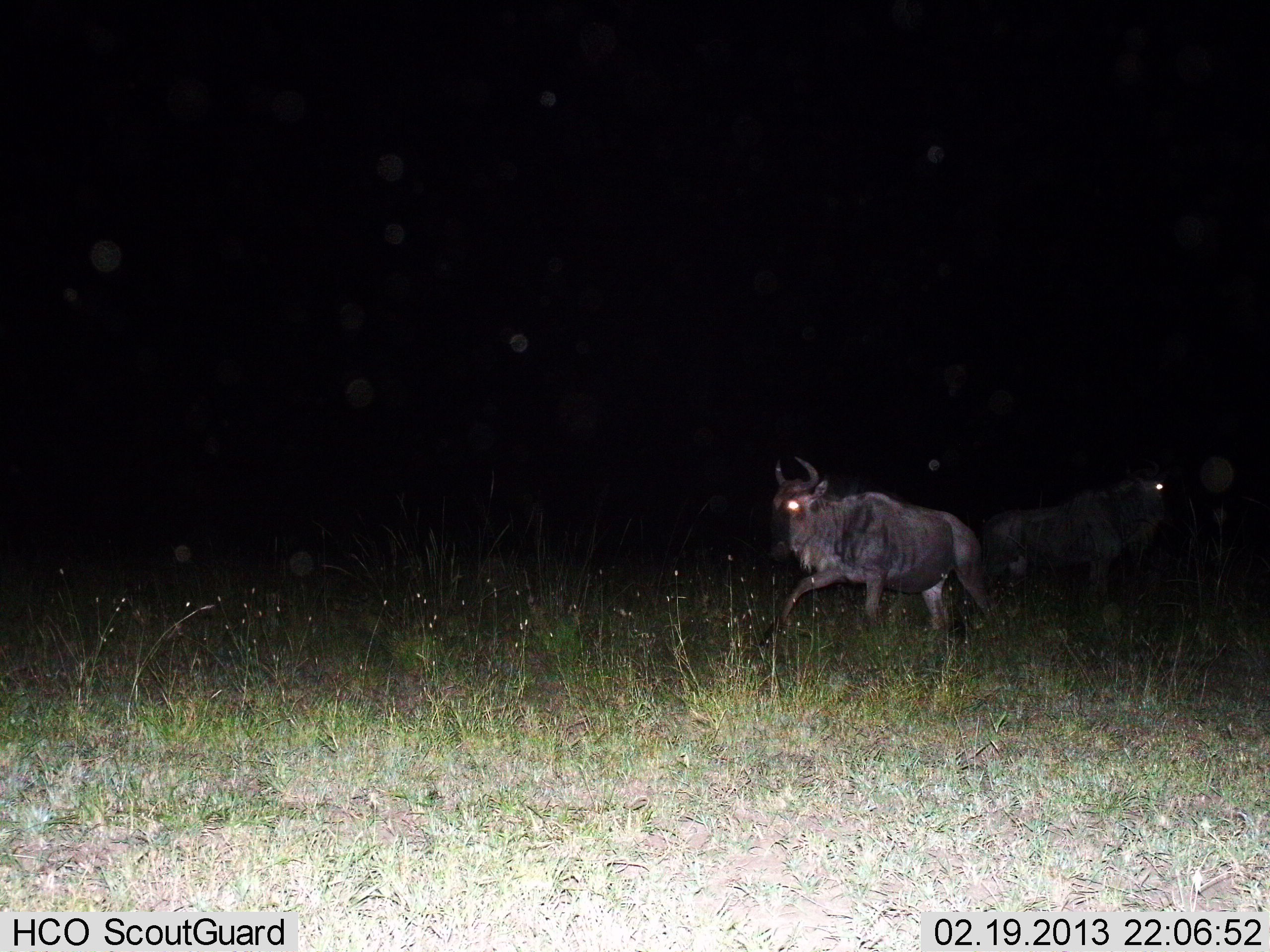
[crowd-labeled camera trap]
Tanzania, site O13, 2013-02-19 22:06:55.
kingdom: Animalia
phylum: Chordata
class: Mammalia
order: Artiodactyla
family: Bovidae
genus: Connochaetes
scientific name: Connochaetes taurinus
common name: blue wildebeest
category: wildebeest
Wildebeest (blue wildebeest) (Connochaetes taurinus), count 2. Behavior (volunteer vote fractions): standing 58%, resting 0%, moving 79%, interacting 0%. Young present (vote fraction): 0%. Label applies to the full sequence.